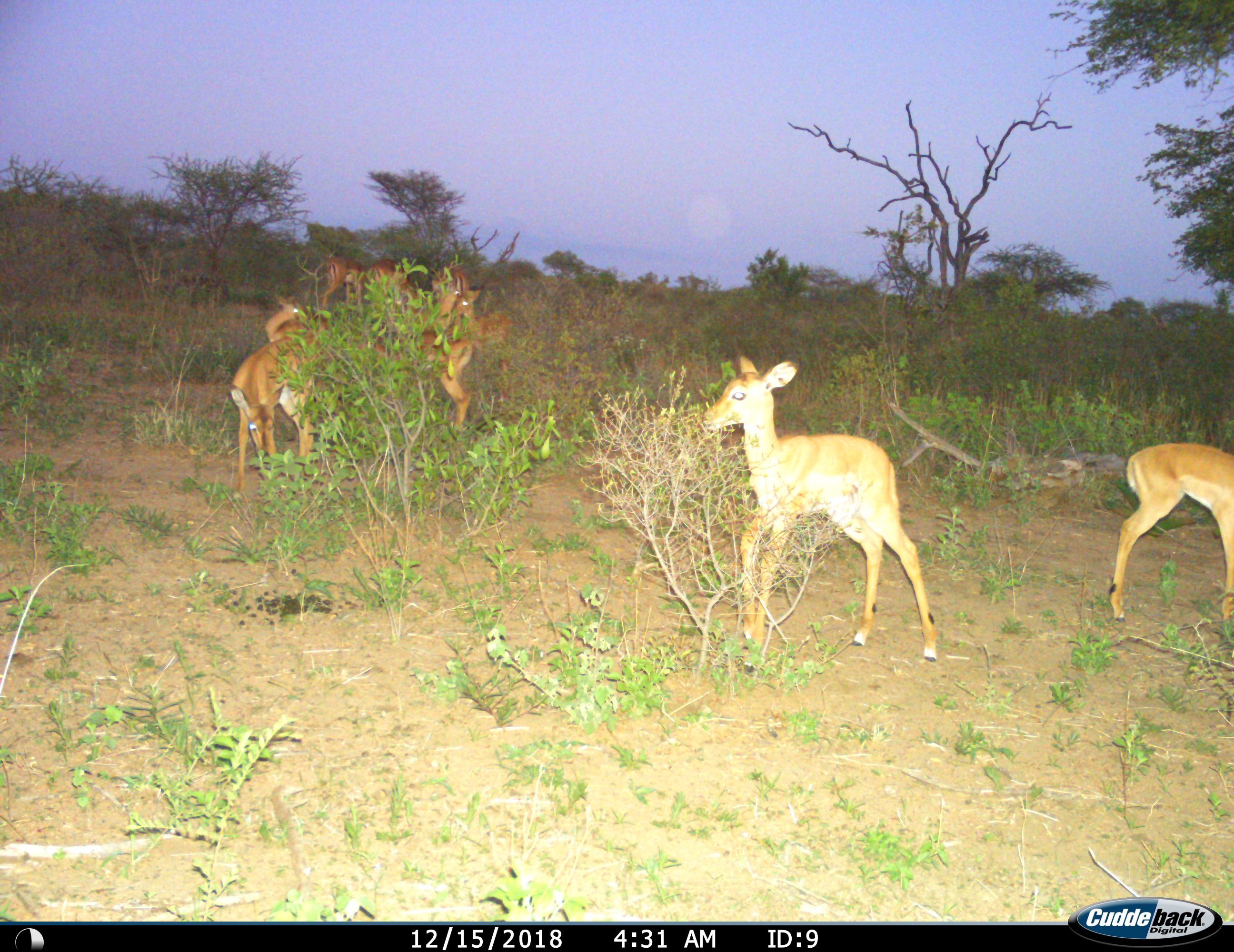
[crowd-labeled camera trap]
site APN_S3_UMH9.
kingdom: Animalia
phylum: Chordata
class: Mammalia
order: Artiodactyla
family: Bovidae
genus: Aepyceros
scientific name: Aepyceros melampus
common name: impala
Impala (Aepyceros melampus), count 10. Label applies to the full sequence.